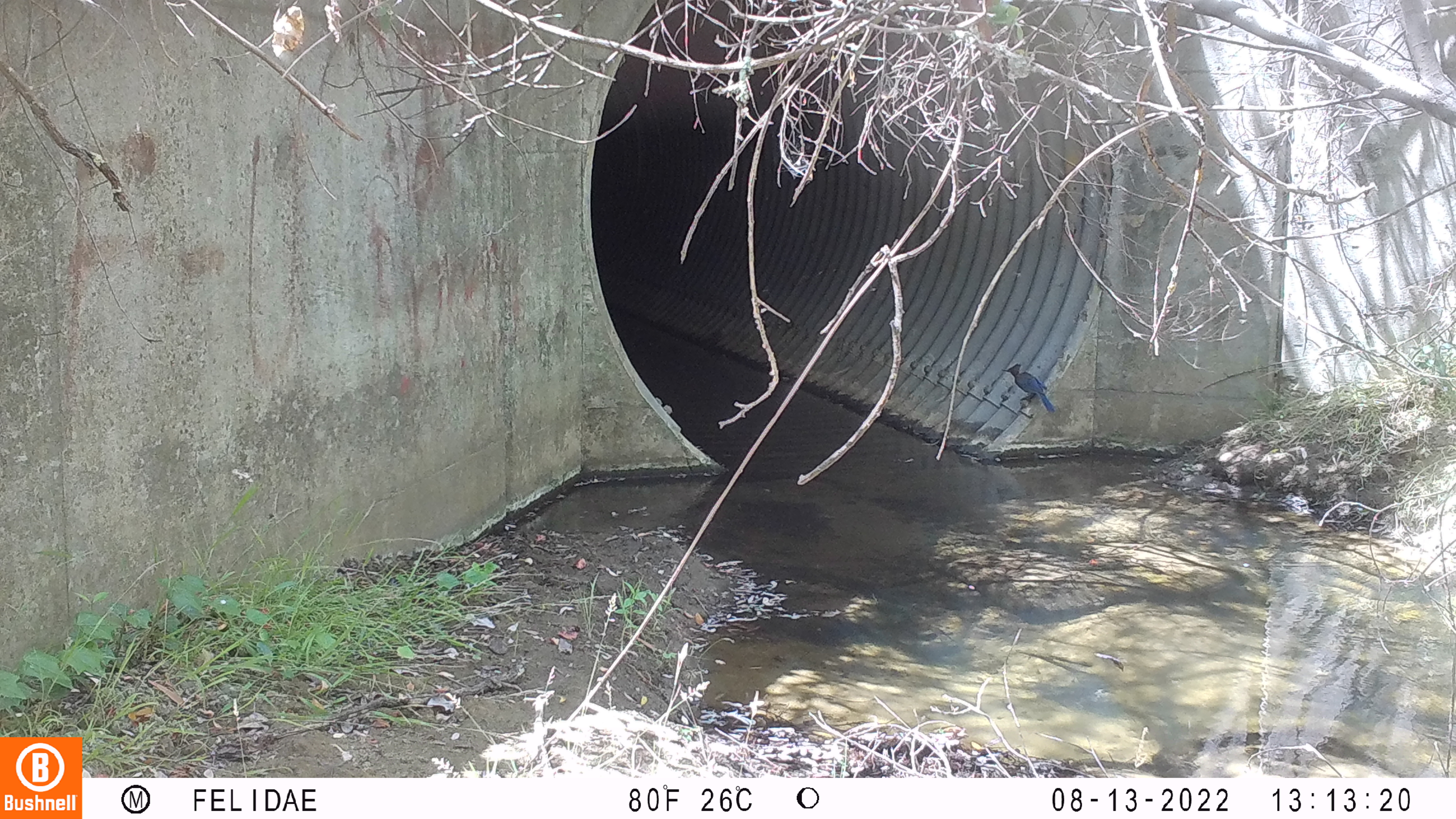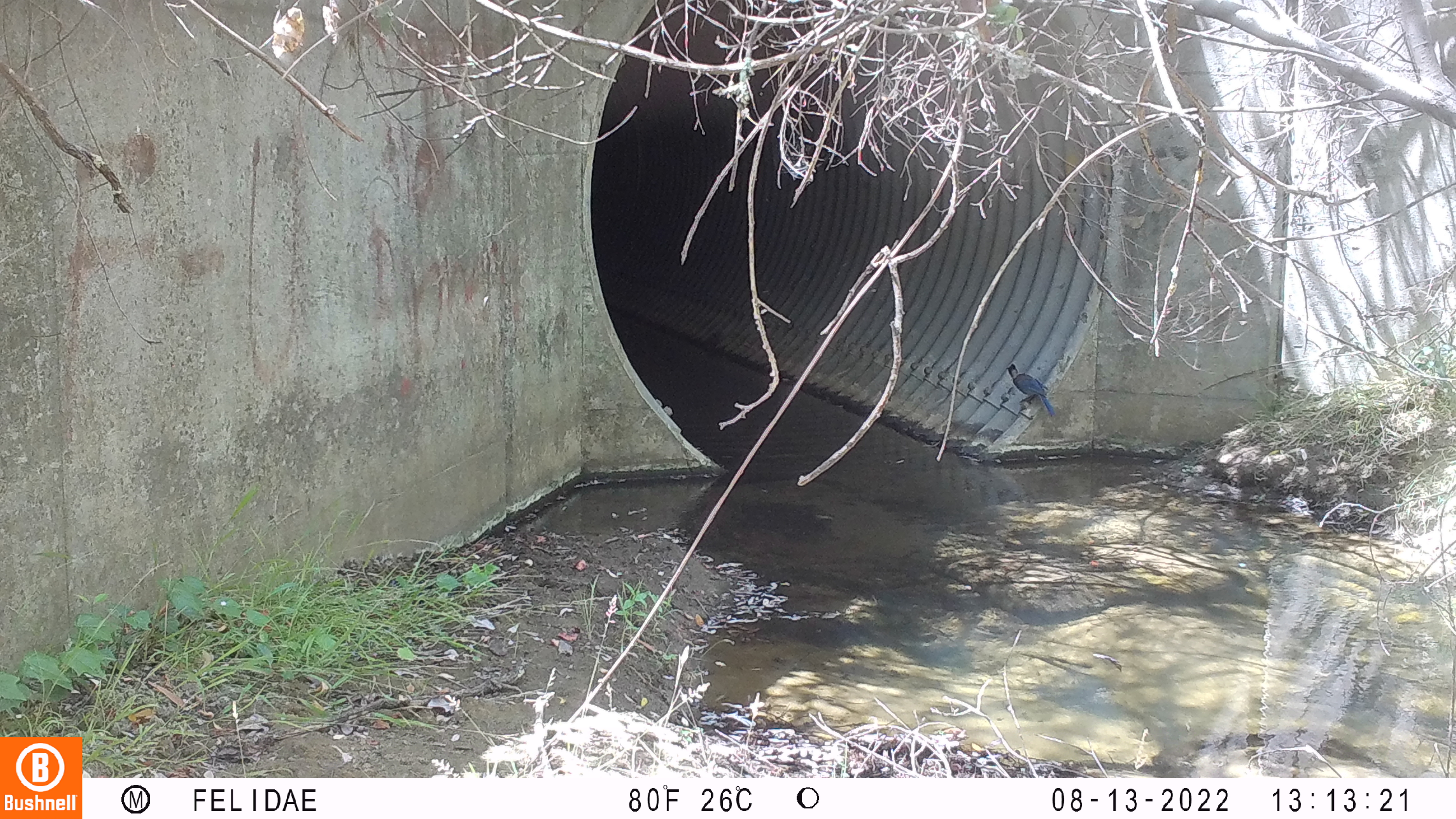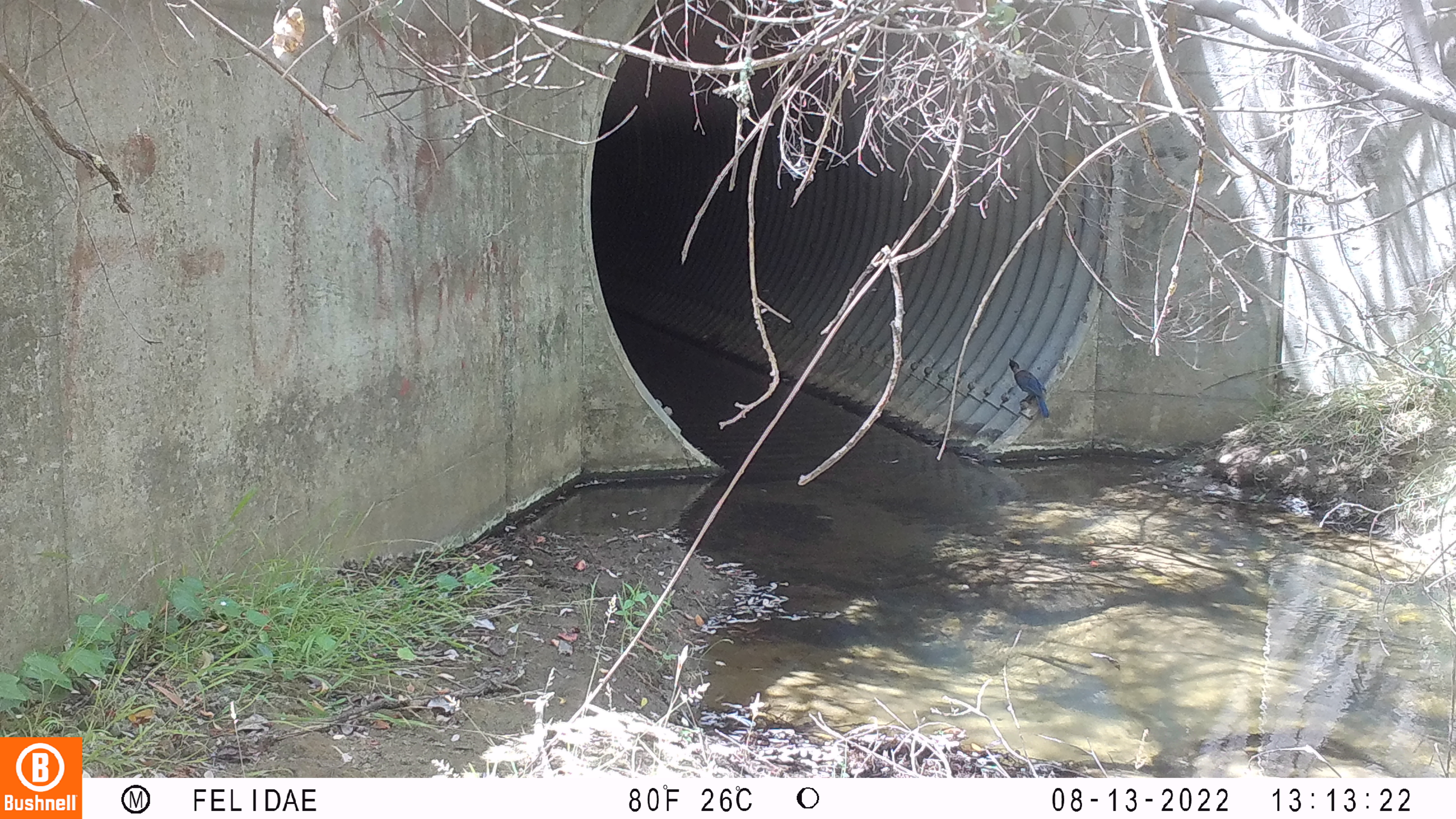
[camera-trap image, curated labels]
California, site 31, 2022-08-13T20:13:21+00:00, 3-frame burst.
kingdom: Animalia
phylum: Chordata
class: Aves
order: Passeriformes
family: Corvidae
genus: Cyanocitta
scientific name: Cyanocitta stelleri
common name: steller's jay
Steller's jay (Cyanocitta stelleri).